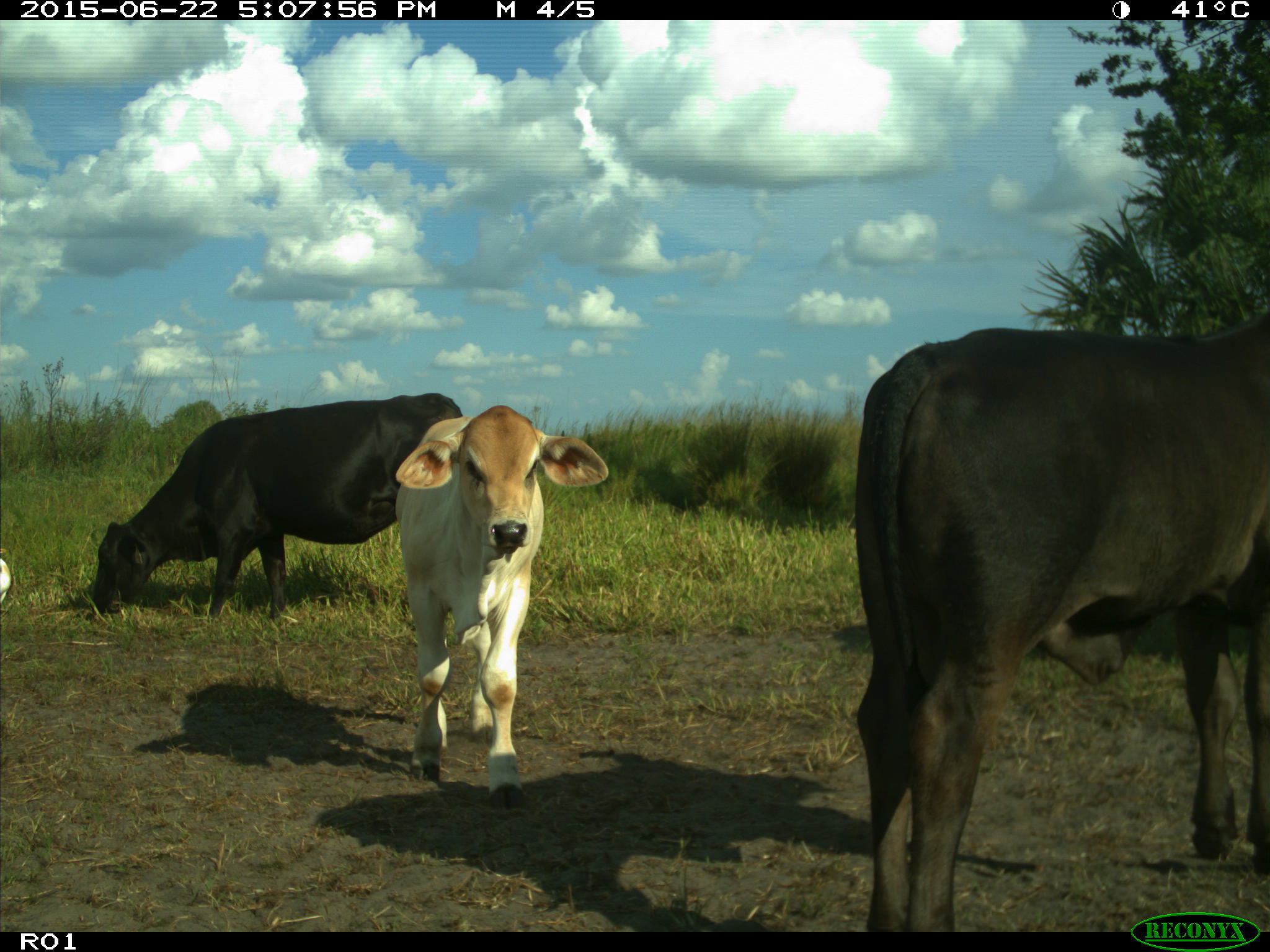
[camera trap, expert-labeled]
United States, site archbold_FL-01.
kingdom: Animalia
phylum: Chordata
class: Mammalia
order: Artiodactyla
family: Bovidae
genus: Bos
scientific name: Bos taurus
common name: domestic cow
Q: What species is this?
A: Bos taurus (domestic cow).